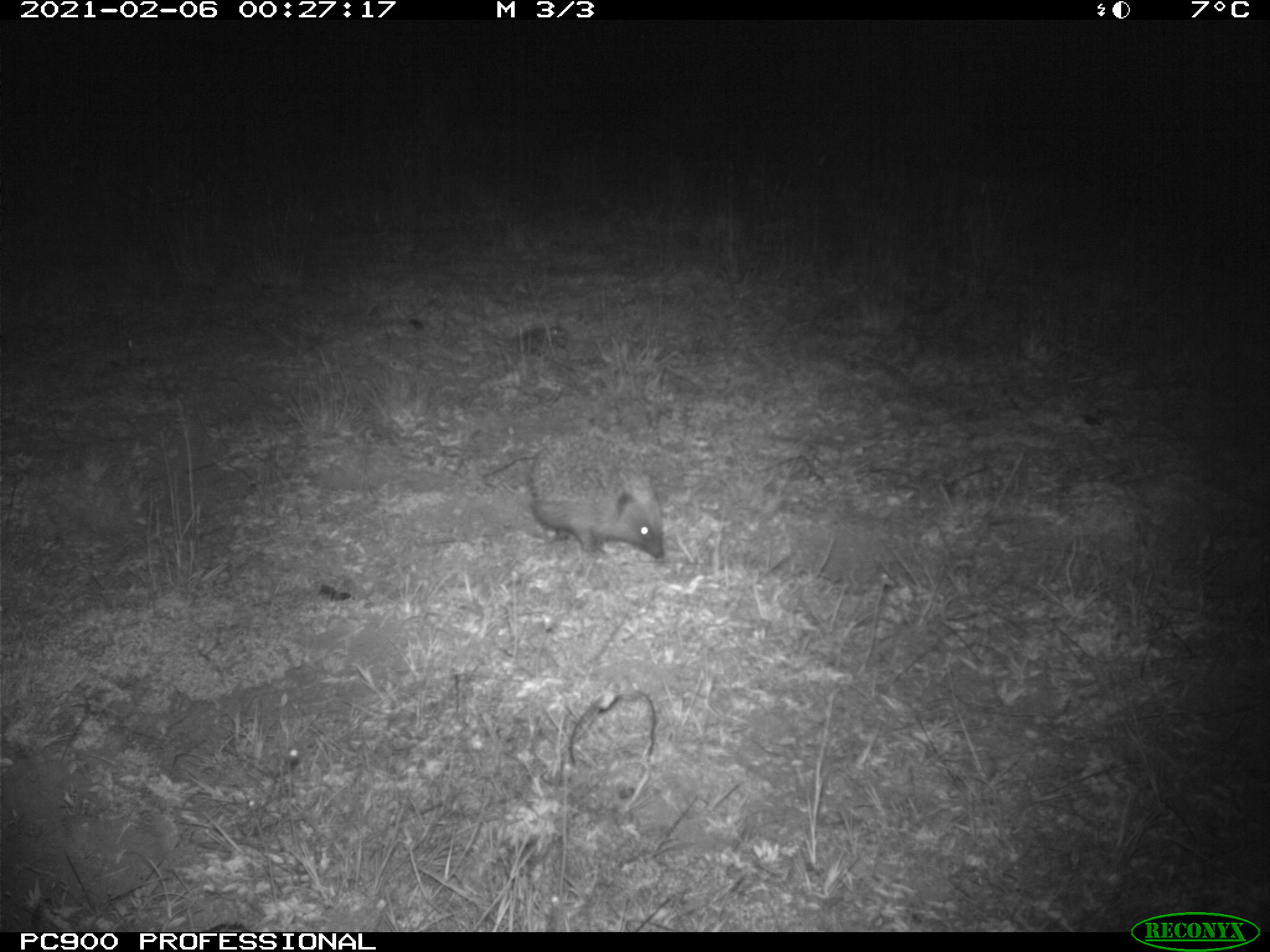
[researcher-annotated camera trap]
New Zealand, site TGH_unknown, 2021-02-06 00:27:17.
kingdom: Animalia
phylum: Chordata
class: Mammalia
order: Eulipotyphla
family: Erinaceidae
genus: Erinaceus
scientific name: Erinaceus europaeus europaeus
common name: european hedgehog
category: hedgehog